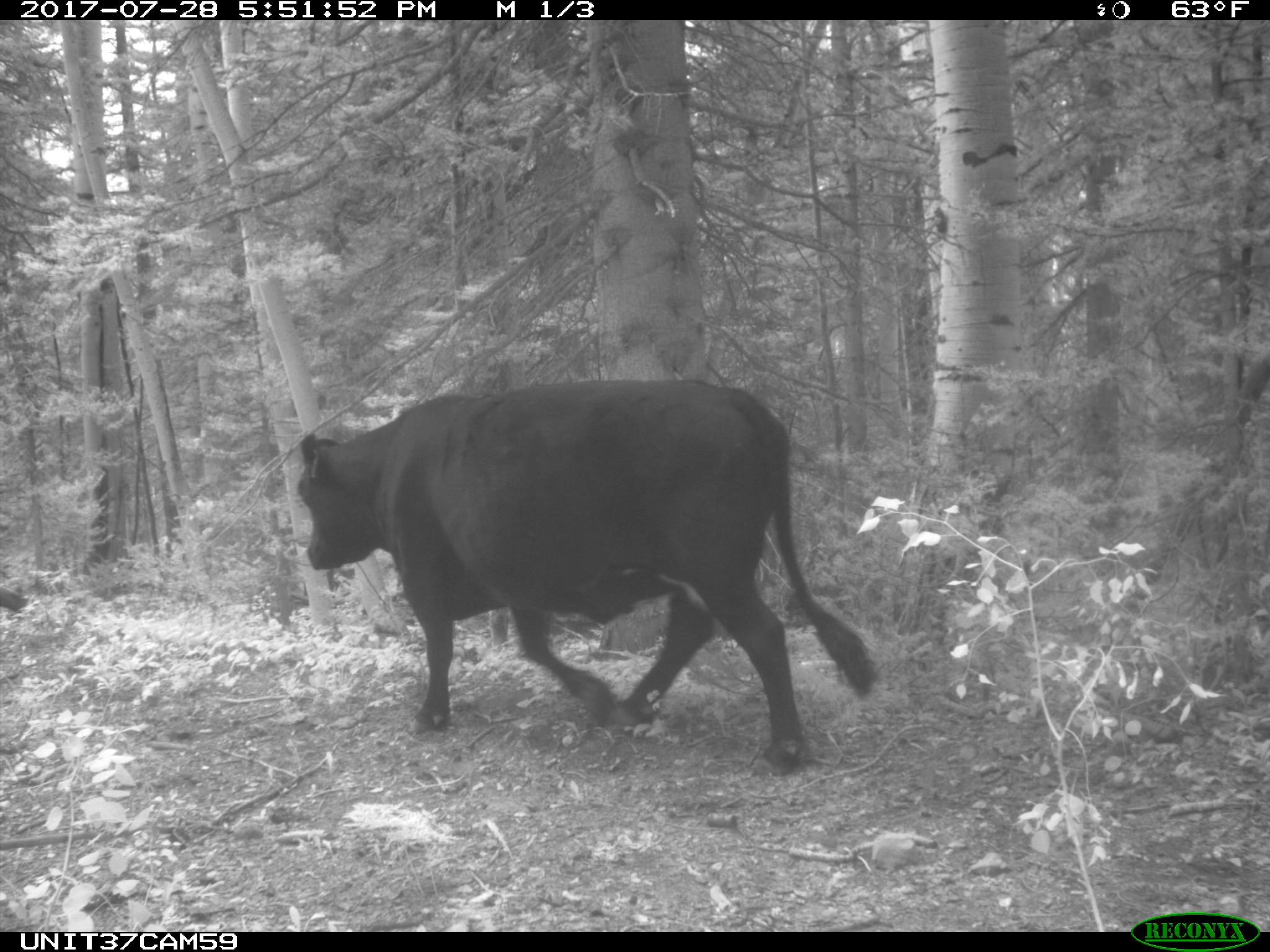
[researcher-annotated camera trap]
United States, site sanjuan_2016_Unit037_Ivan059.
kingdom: Animalia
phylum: Chordata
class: Mammalia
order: Artiodactyla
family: Bovidae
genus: Bos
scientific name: Bos taurus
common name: domestic cow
Bos taurus (domestic cow).